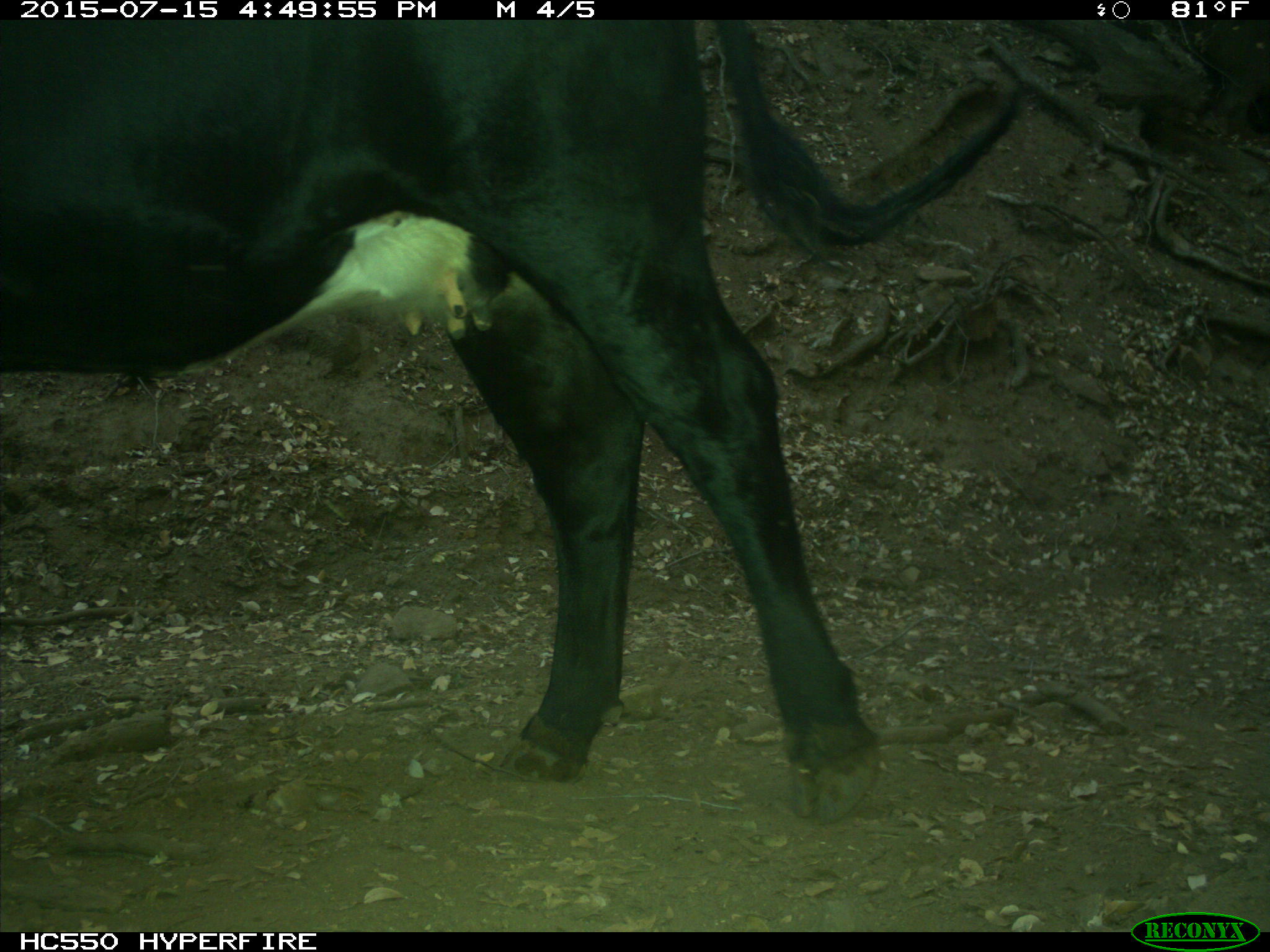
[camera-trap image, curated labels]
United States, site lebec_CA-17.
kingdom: Animalia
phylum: Chordata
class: Mammalia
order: Artiodactyla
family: Bovidae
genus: Bos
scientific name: Bos taurus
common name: domestic cow